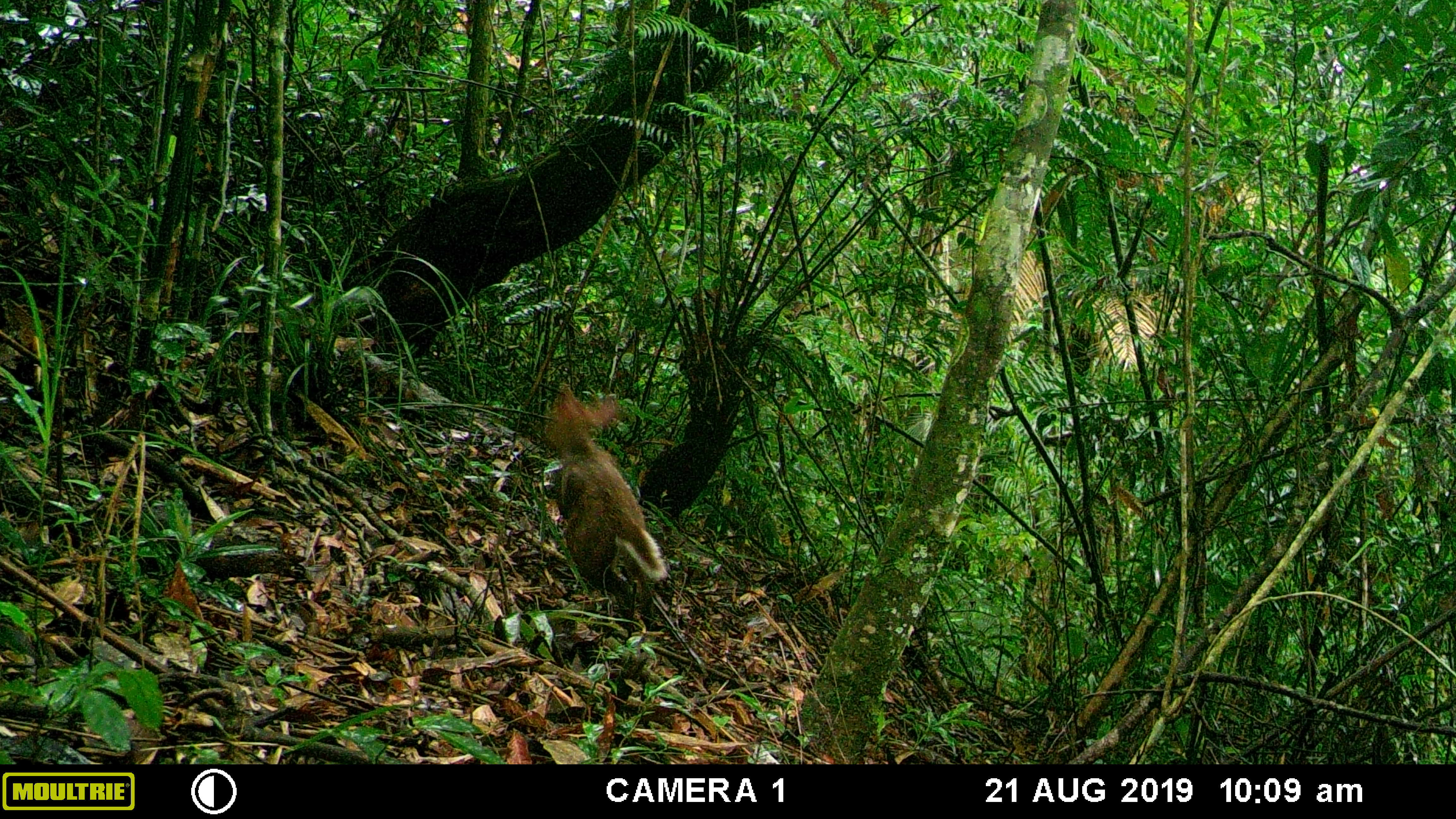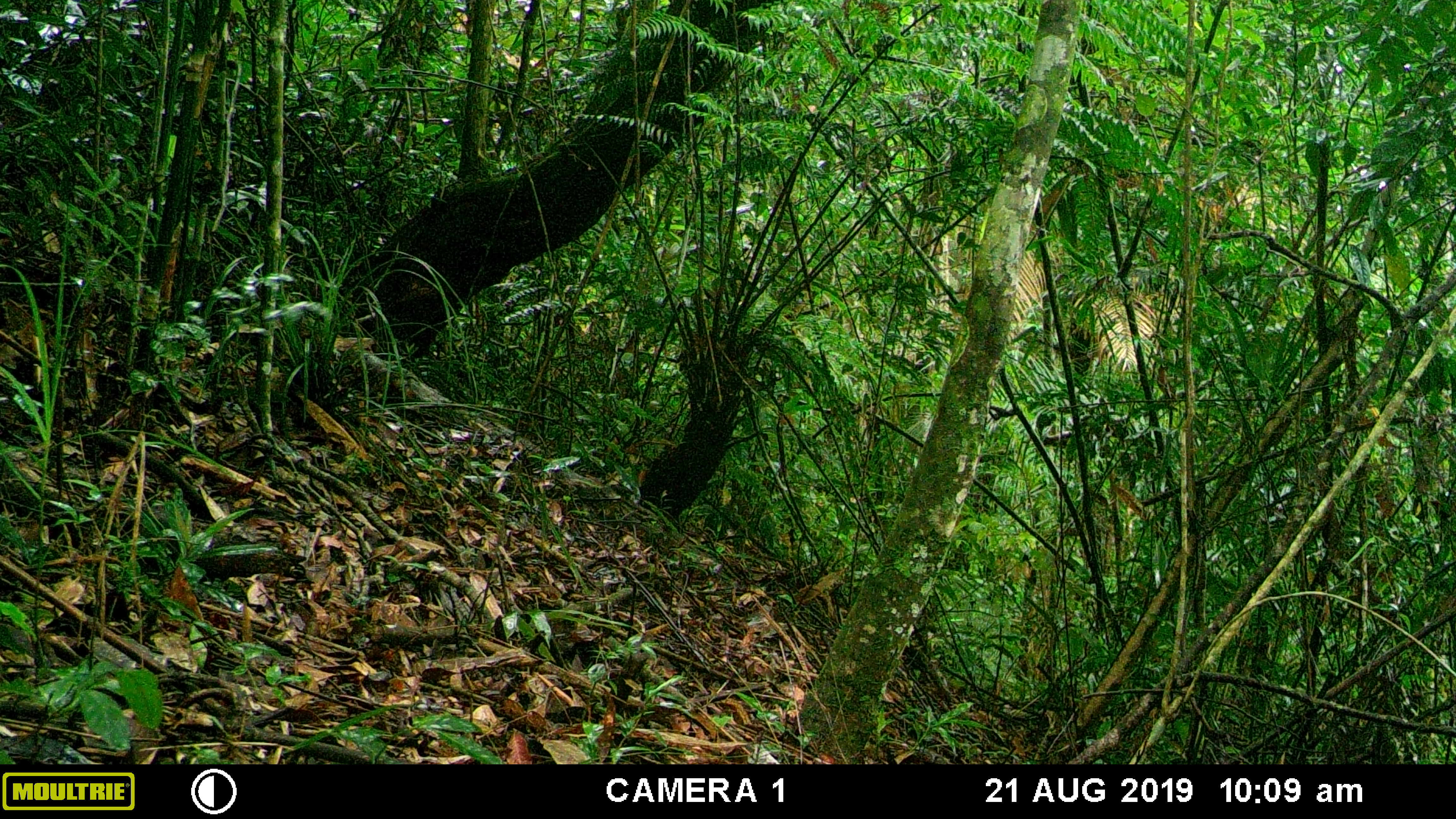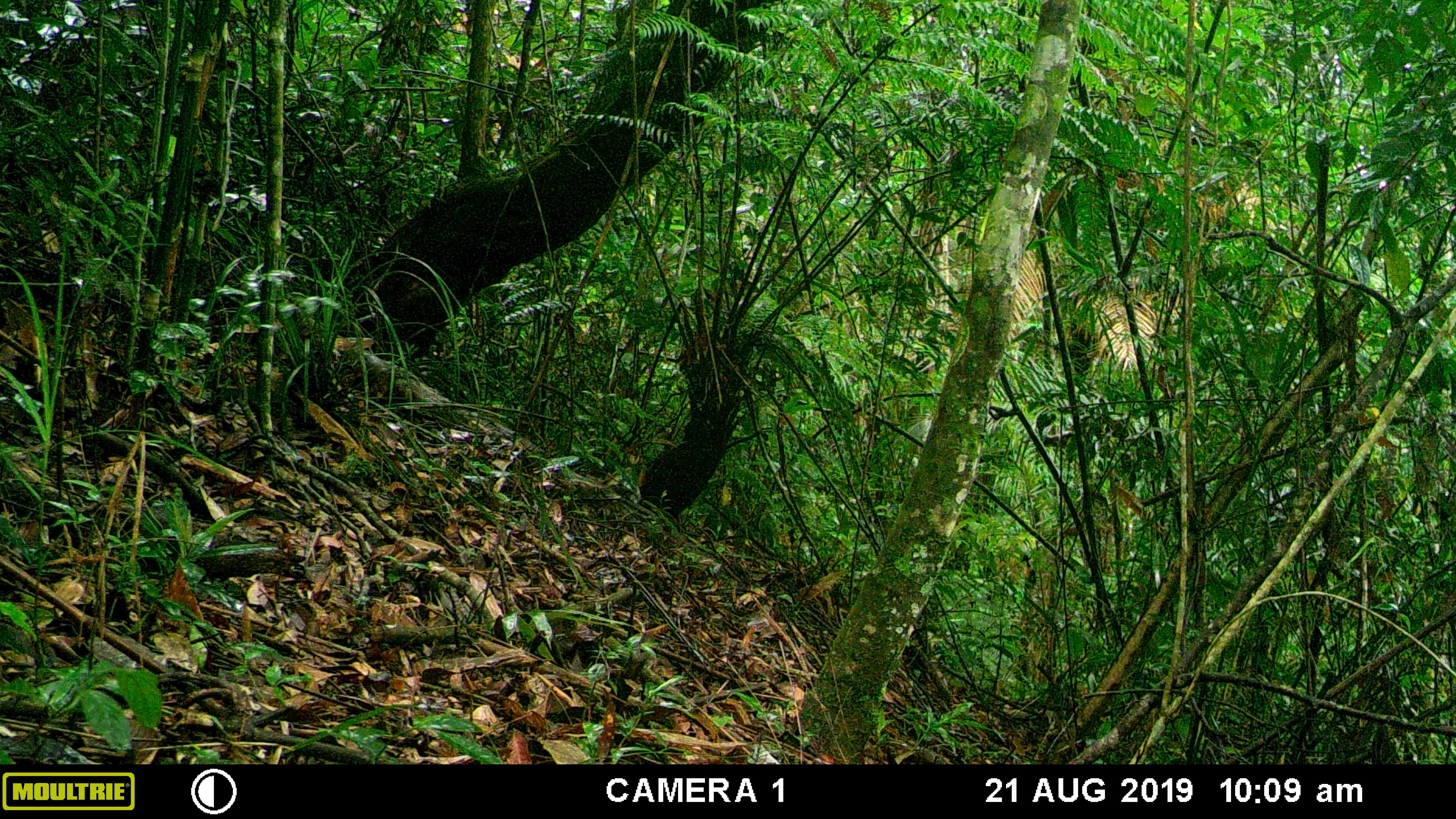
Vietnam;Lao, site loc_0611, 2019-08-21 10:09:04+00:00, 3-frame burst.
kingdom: Animalia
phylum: Chordata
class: Mammalia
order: Artiodactyla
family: Cervidae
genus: Muntiacus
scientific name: Muntiacus rooseveltorum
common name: roosevelt's muntjac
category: roosevelts muntjac group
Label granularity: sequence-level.